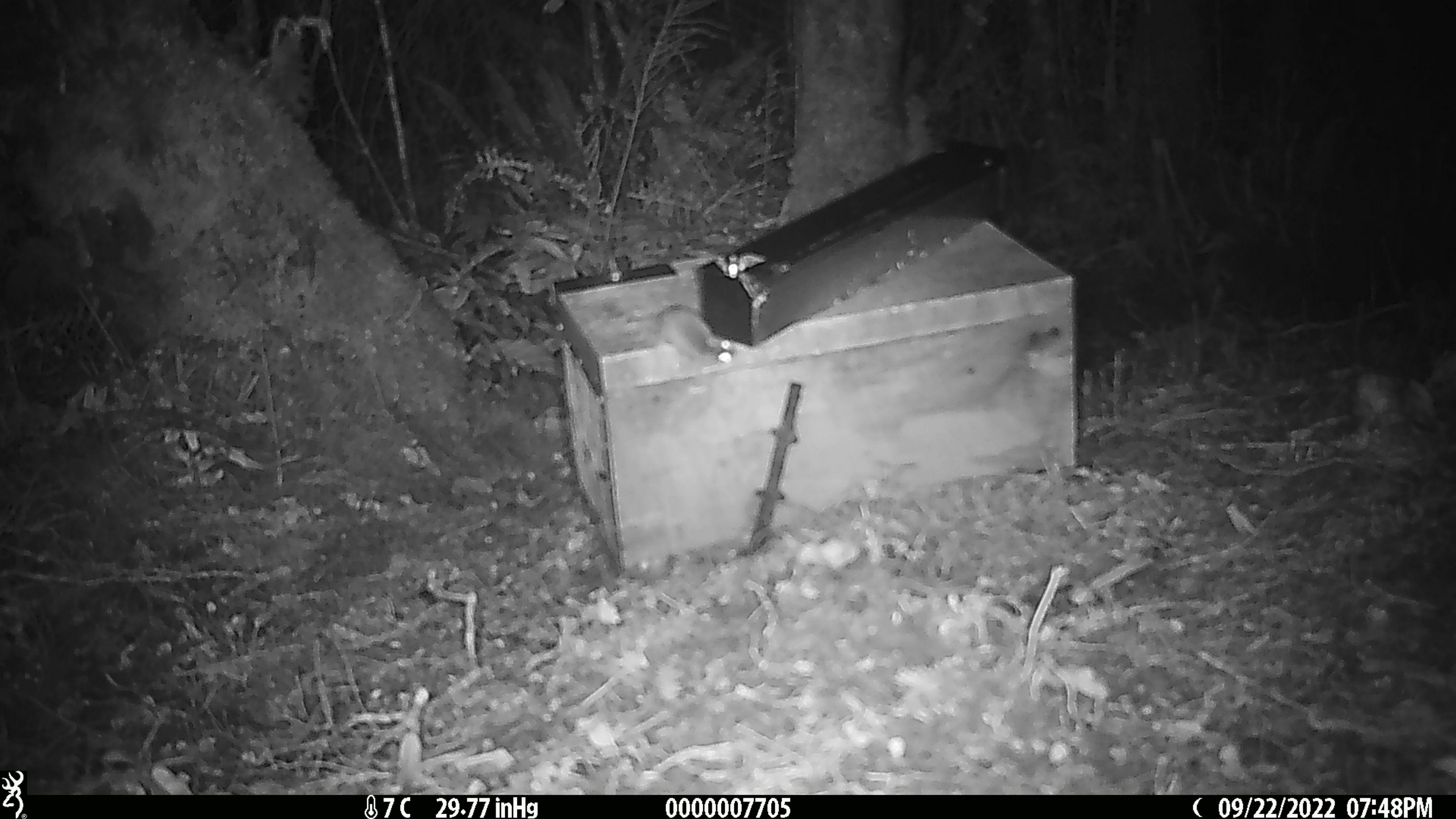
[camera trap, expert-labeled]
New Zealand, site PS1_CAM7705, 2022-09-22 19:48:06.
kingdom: Animalia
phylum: Chordata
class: Mammalia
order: Rodentia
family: Muridae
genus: Mus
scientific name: Mus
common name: mouse